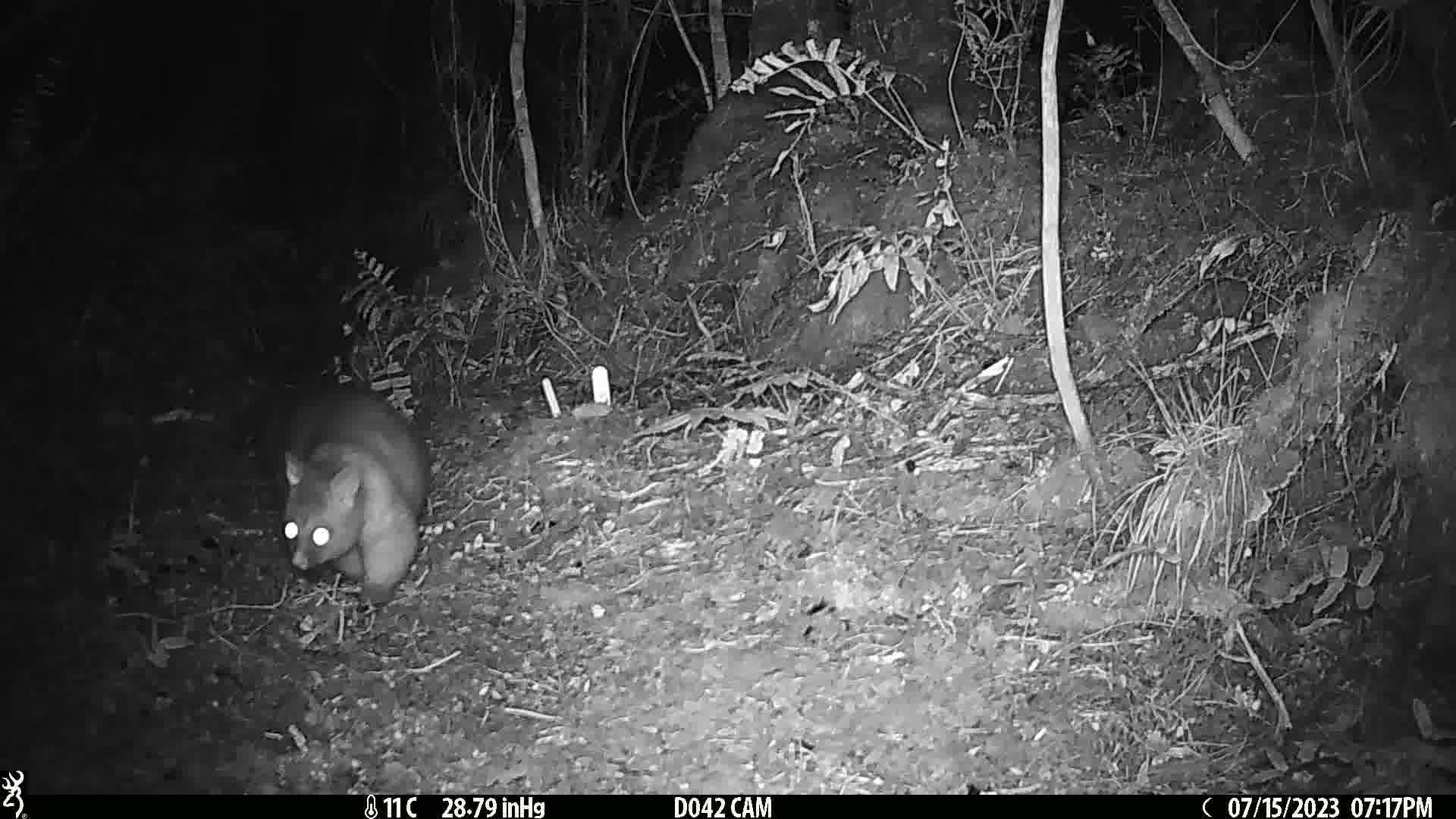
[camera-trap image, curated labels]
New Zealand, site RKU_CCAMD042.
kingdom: Animalia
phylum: Chordata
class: Mammalia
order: Diprotodontia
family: Phalangeridae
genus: Trichosurus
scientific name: Trichosurus vulpecula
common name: common brushtail possum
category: possum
Possum (common brushtail possum) (Trichosurus vulpecula).